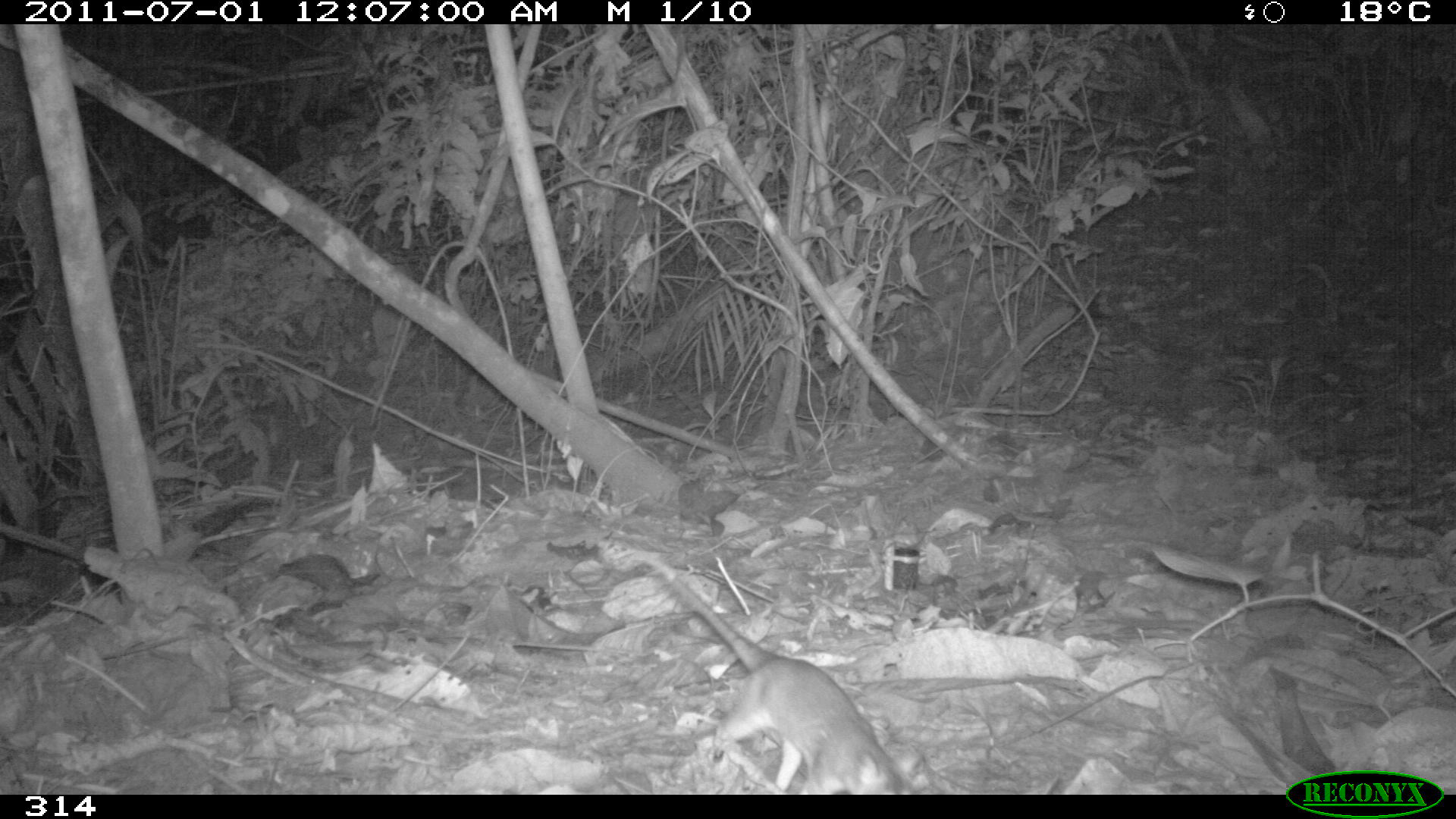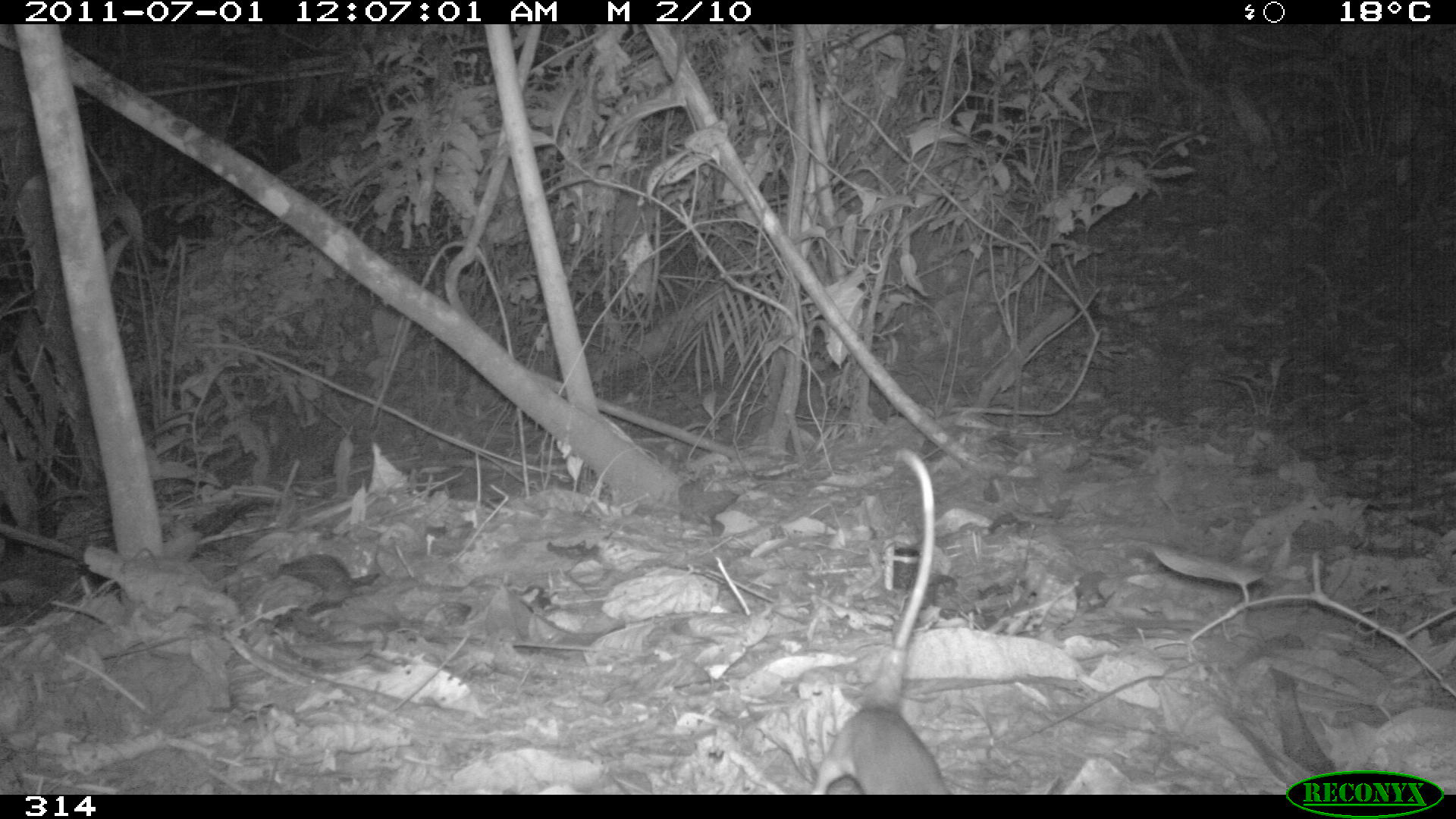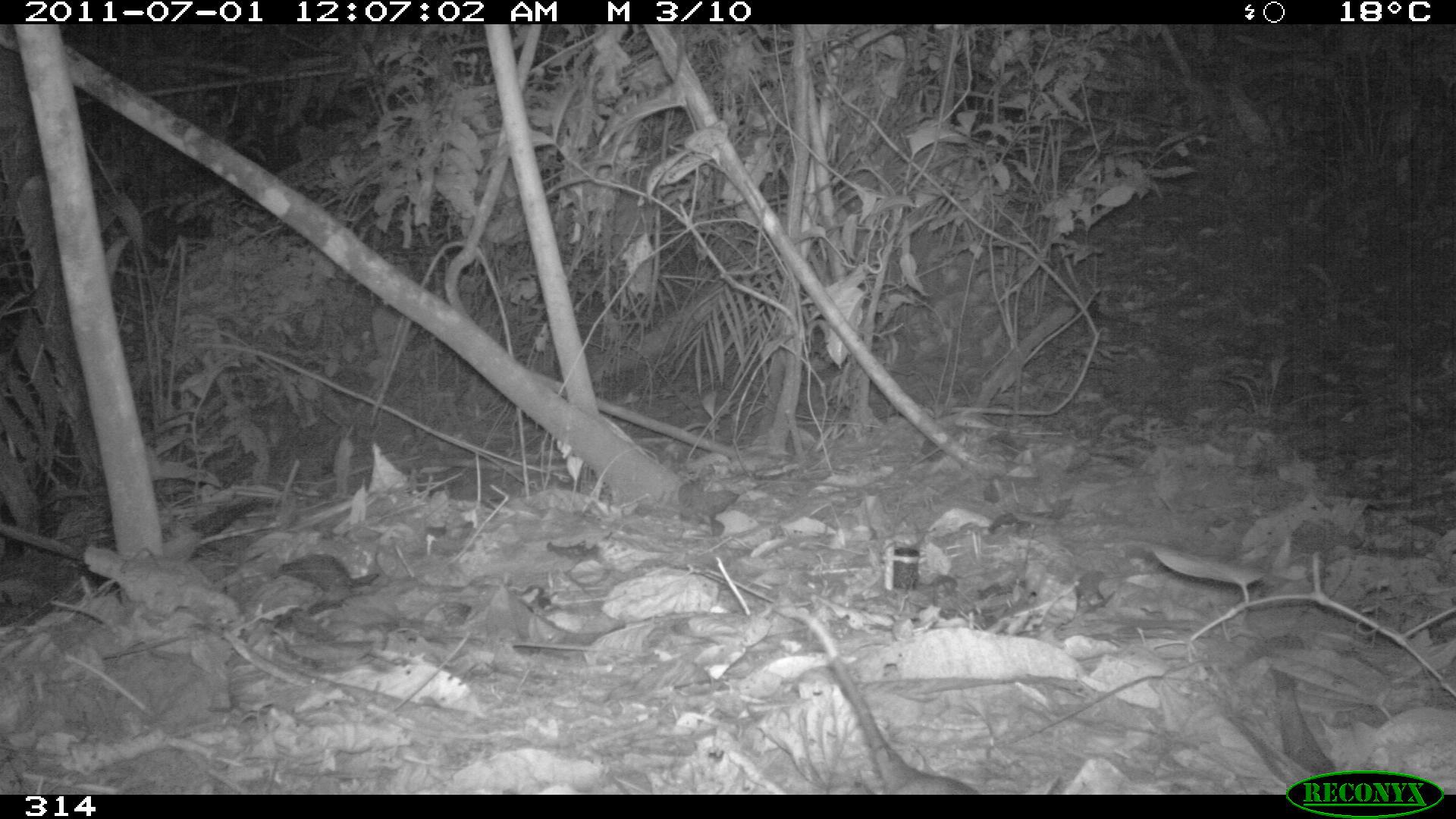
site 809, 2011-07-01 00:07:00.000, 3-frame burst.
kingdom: Animalia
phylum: Chordata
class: Mammalia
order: Didelphimorphia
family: Didelphidae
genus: Philander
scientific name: Philander opossum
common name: gray four-eyed opossum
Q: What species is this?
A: Philander opossum (gray four-eyed opossum).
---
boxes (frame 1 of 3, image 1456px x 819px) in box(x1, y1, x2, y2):
philander opossum: box(634, 550, 916, 794)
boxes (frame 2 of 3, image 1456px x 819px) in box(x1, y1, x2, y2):
philander opossum: box(808, 448, 951, 794)